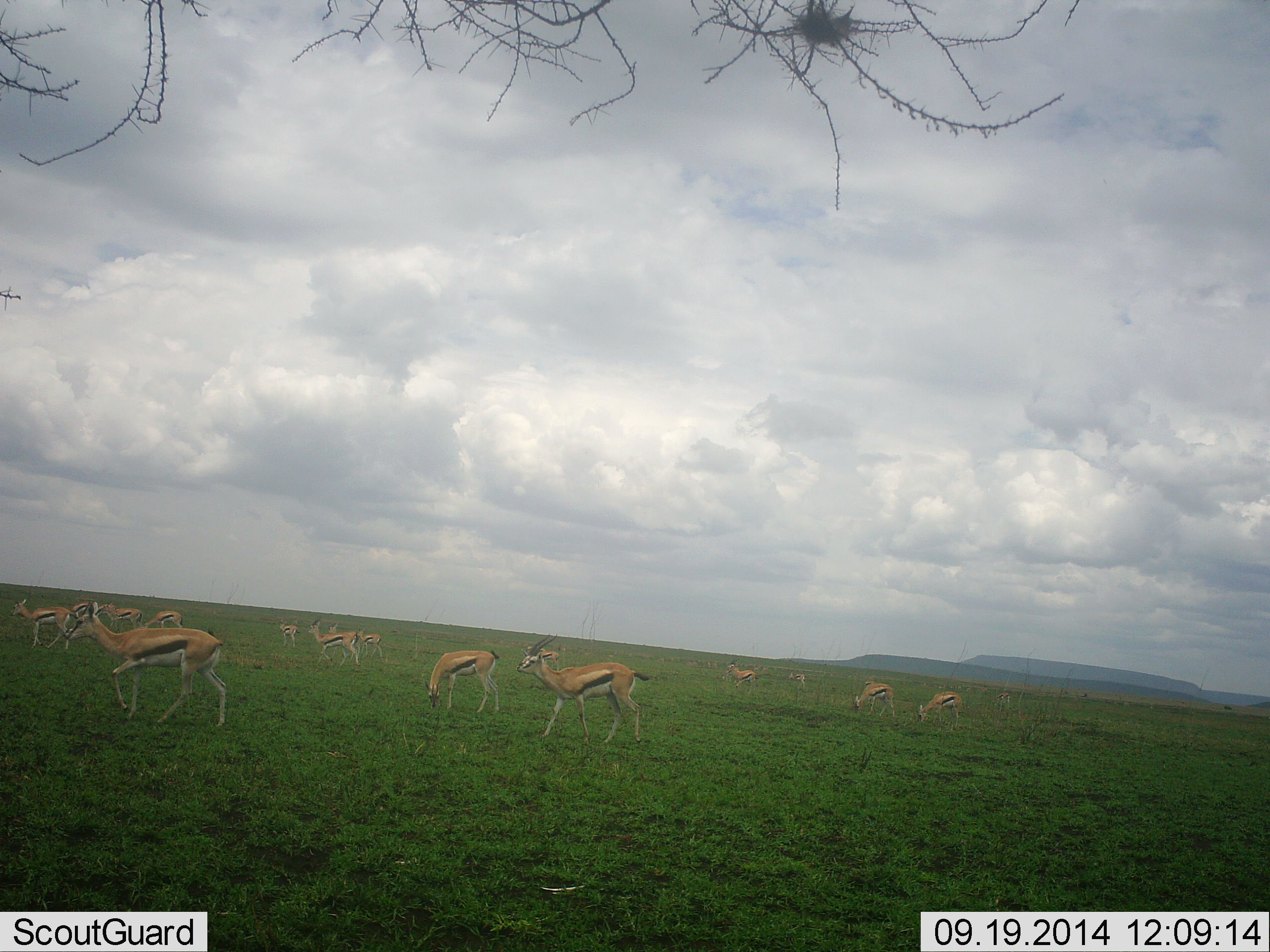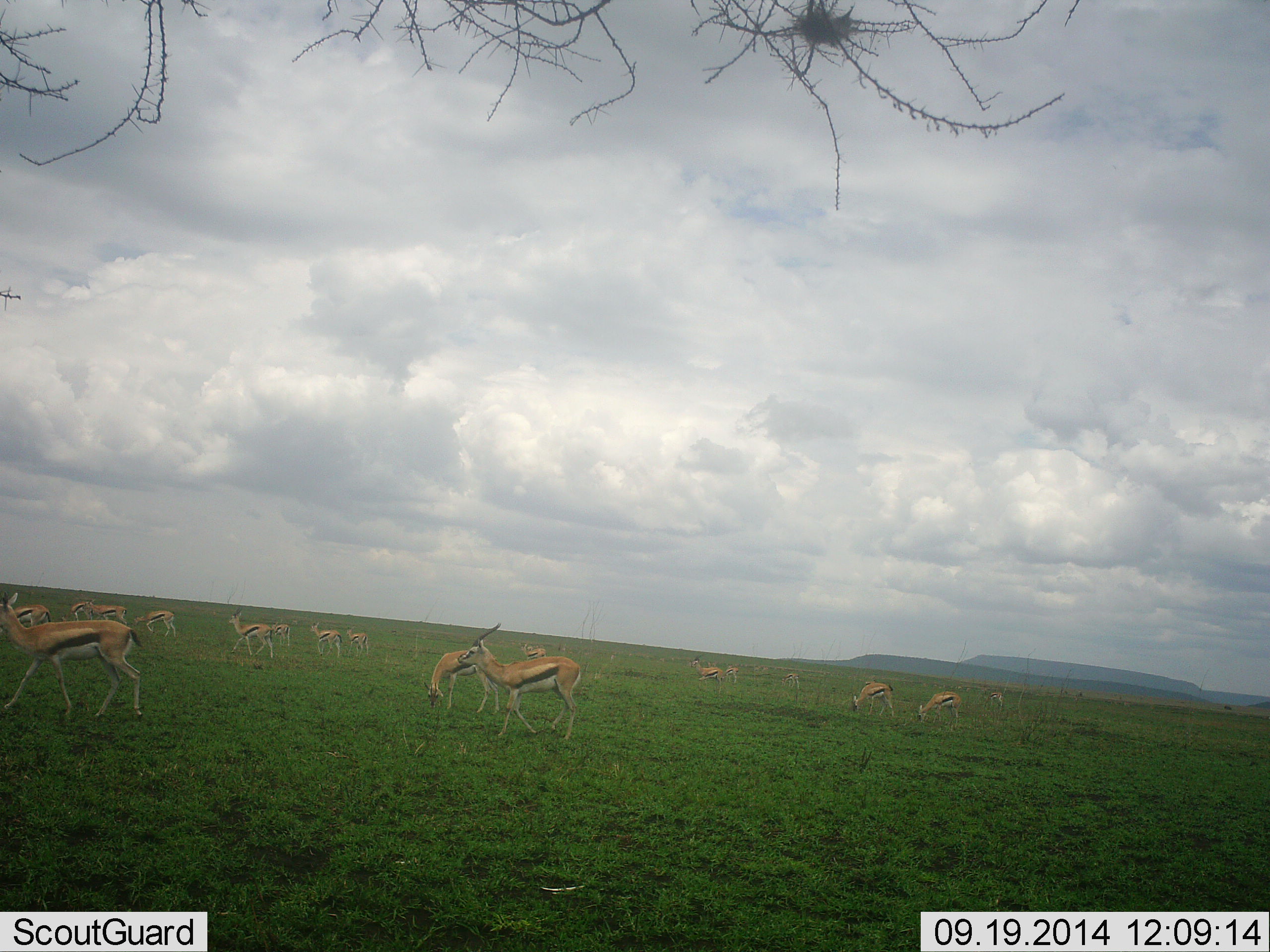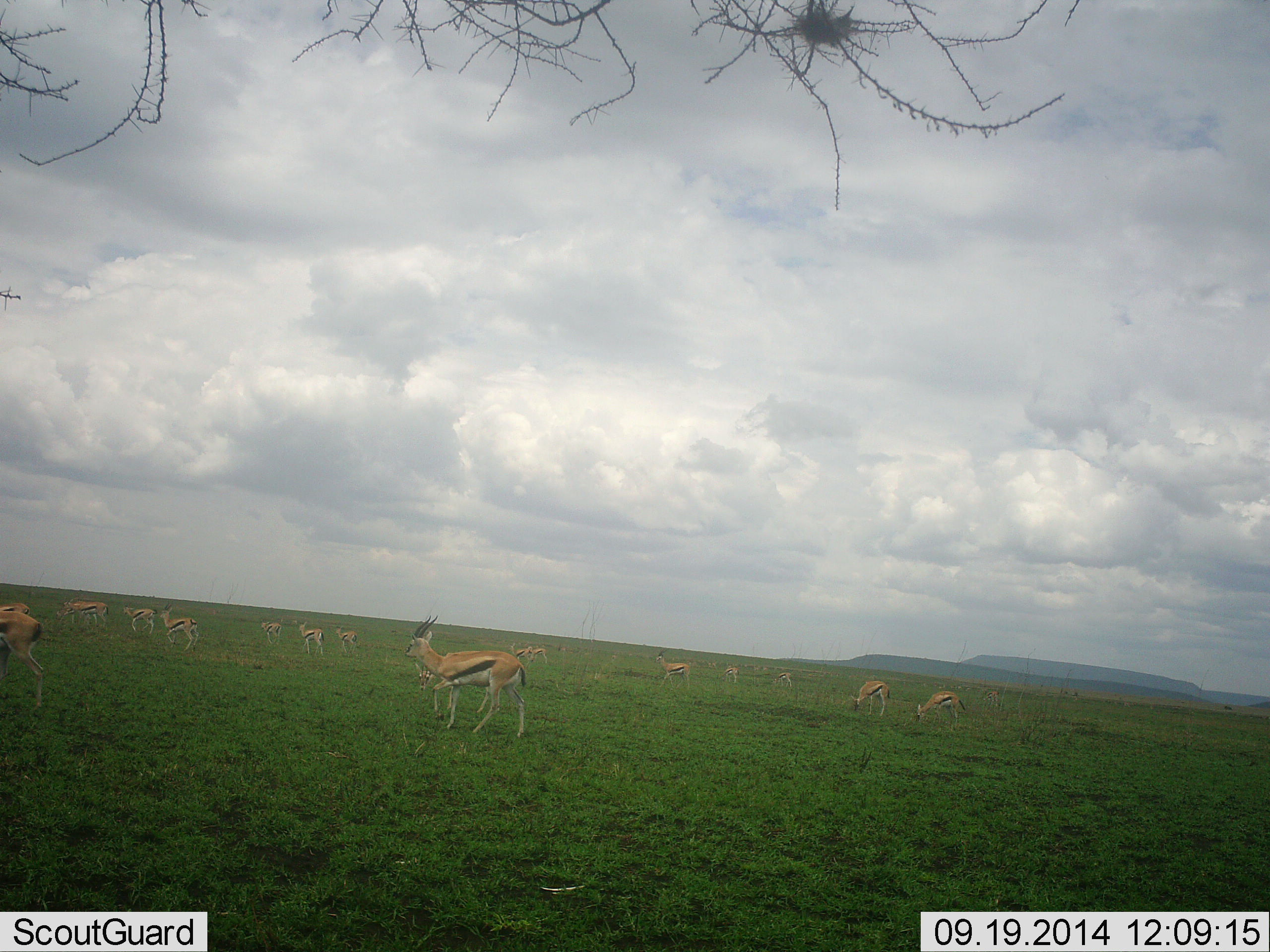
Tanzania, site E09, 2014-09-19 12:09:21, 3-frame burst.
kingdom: Animalia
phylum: Chordata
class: Mammalia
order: Artiodactyla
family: Bovidae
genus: Eudorcas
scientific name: Eudorcas thomsonii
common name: thomson's gazelle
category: gazellethomsons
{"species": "gazellethomsons (thomson's gazelle) (Eudorcas thomsonii)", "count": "11-50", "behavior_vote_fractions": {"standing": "60%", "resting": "0%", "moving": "70%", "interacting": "0%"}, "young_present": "0%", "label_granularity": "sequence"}